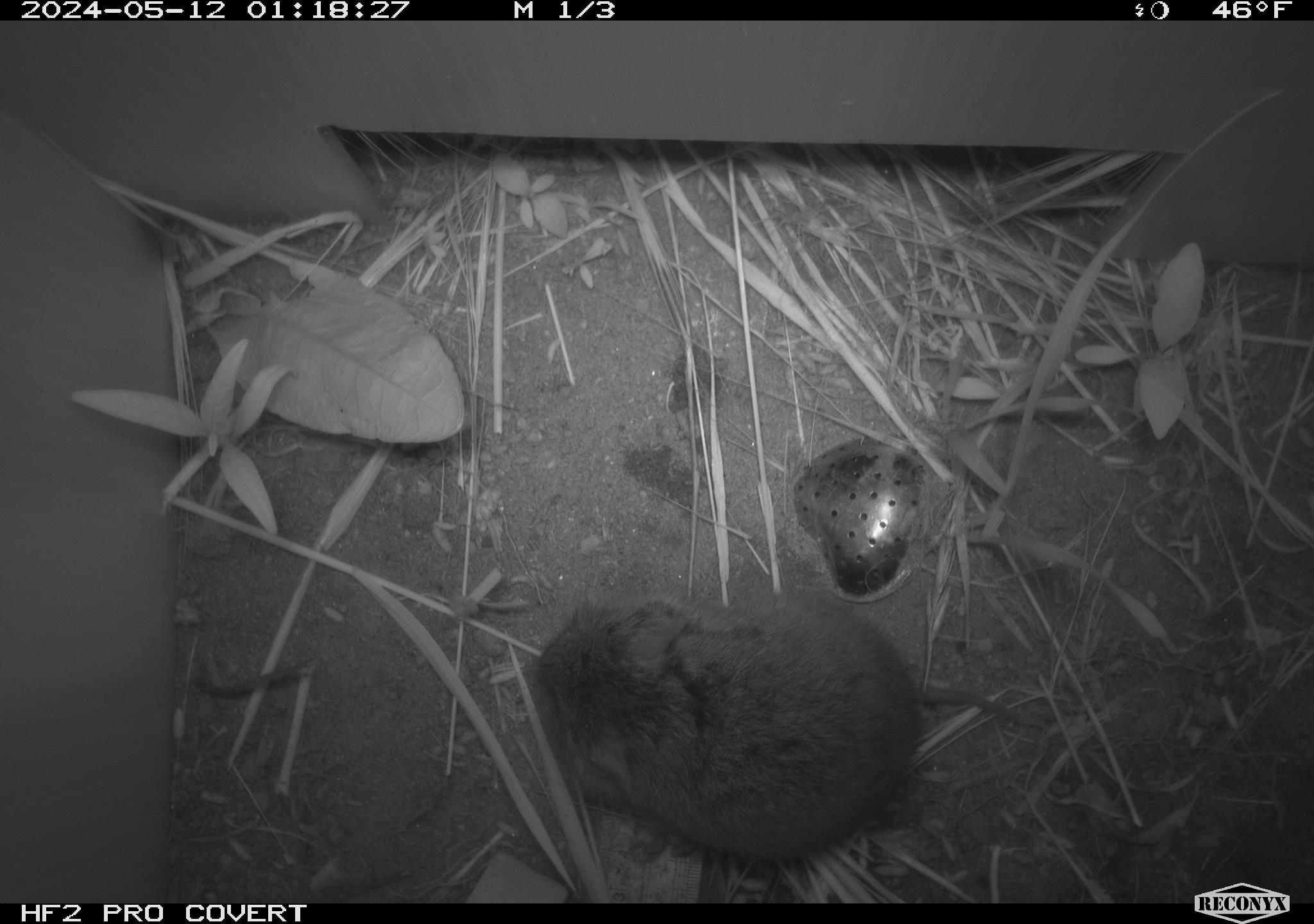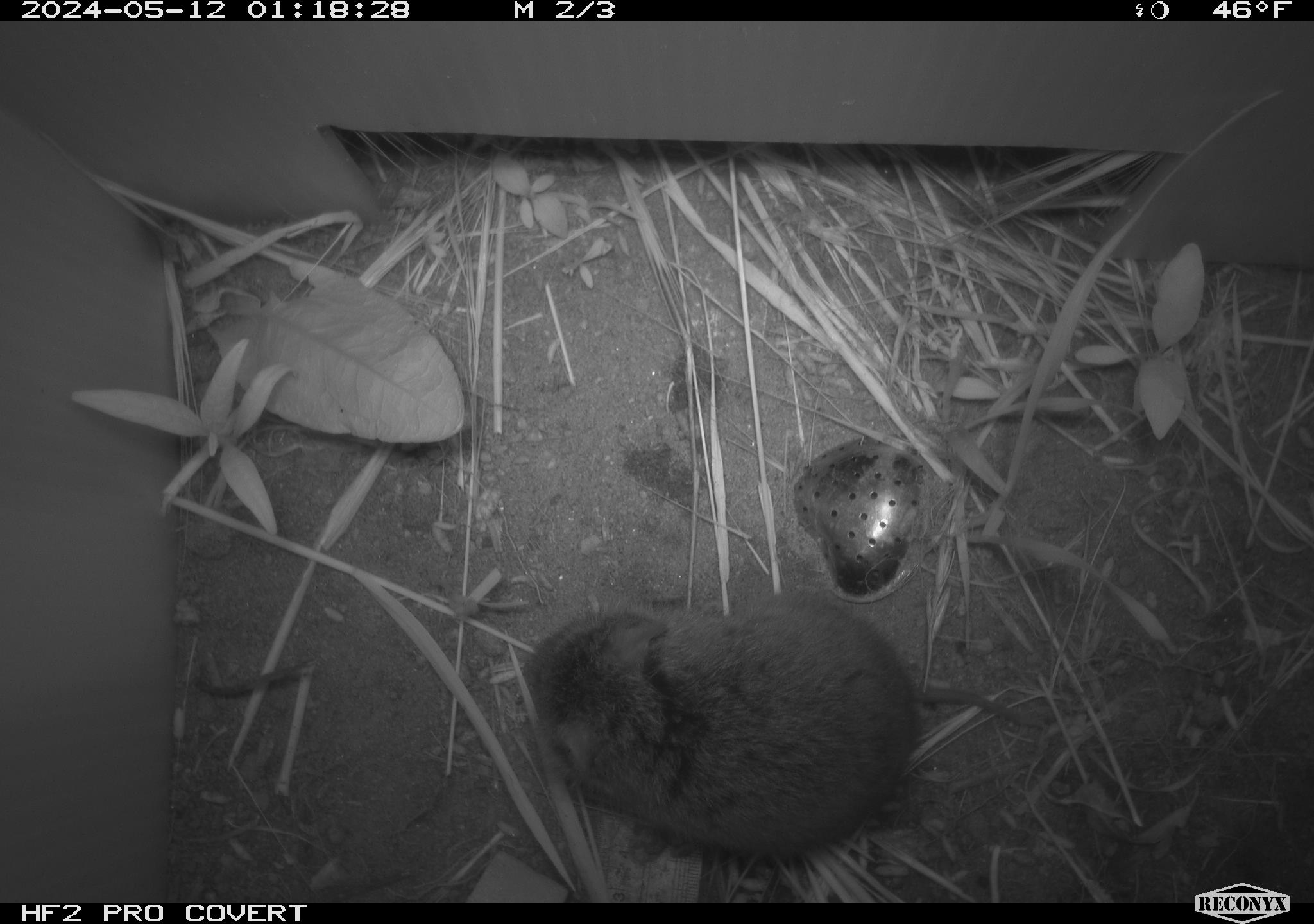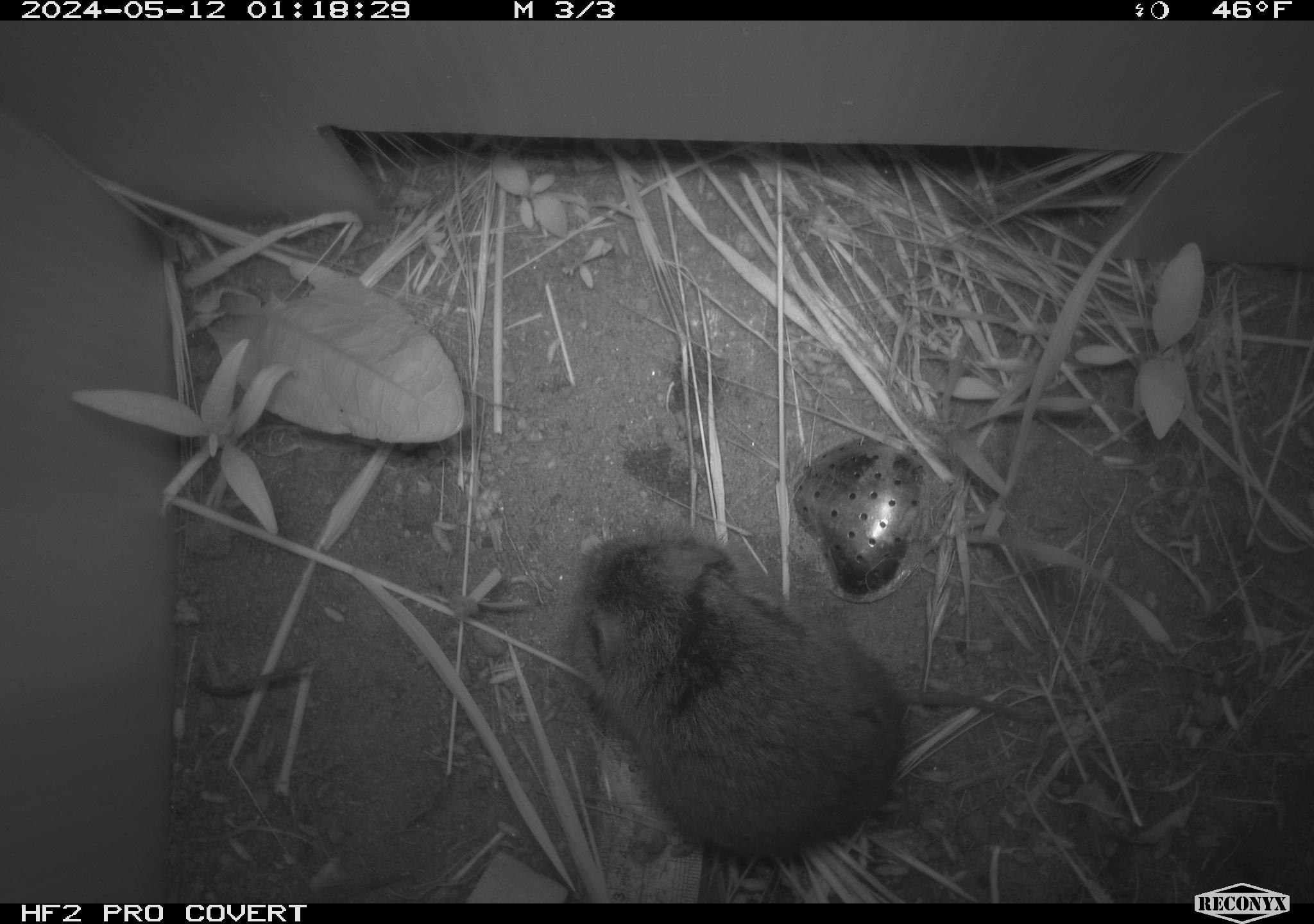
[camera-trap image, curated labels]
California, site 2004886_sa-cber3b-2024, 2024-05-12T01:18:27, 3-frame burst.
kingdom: Animalia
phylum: Chordata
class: Mammalia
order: Rodentia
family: Cricetidae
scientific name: Arvicolinae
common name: voles, lemmings, and muskrats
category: arvicolinae subfamily